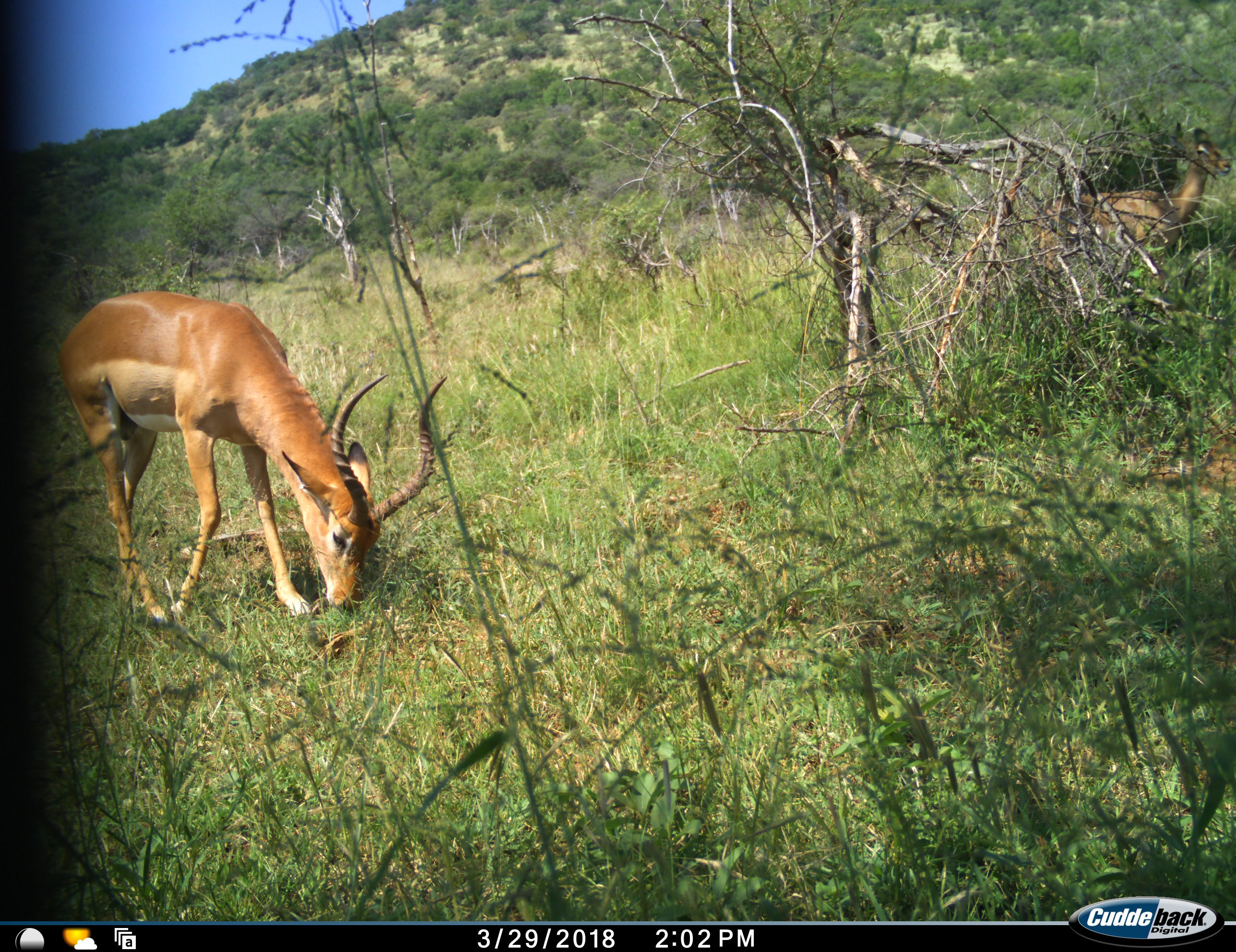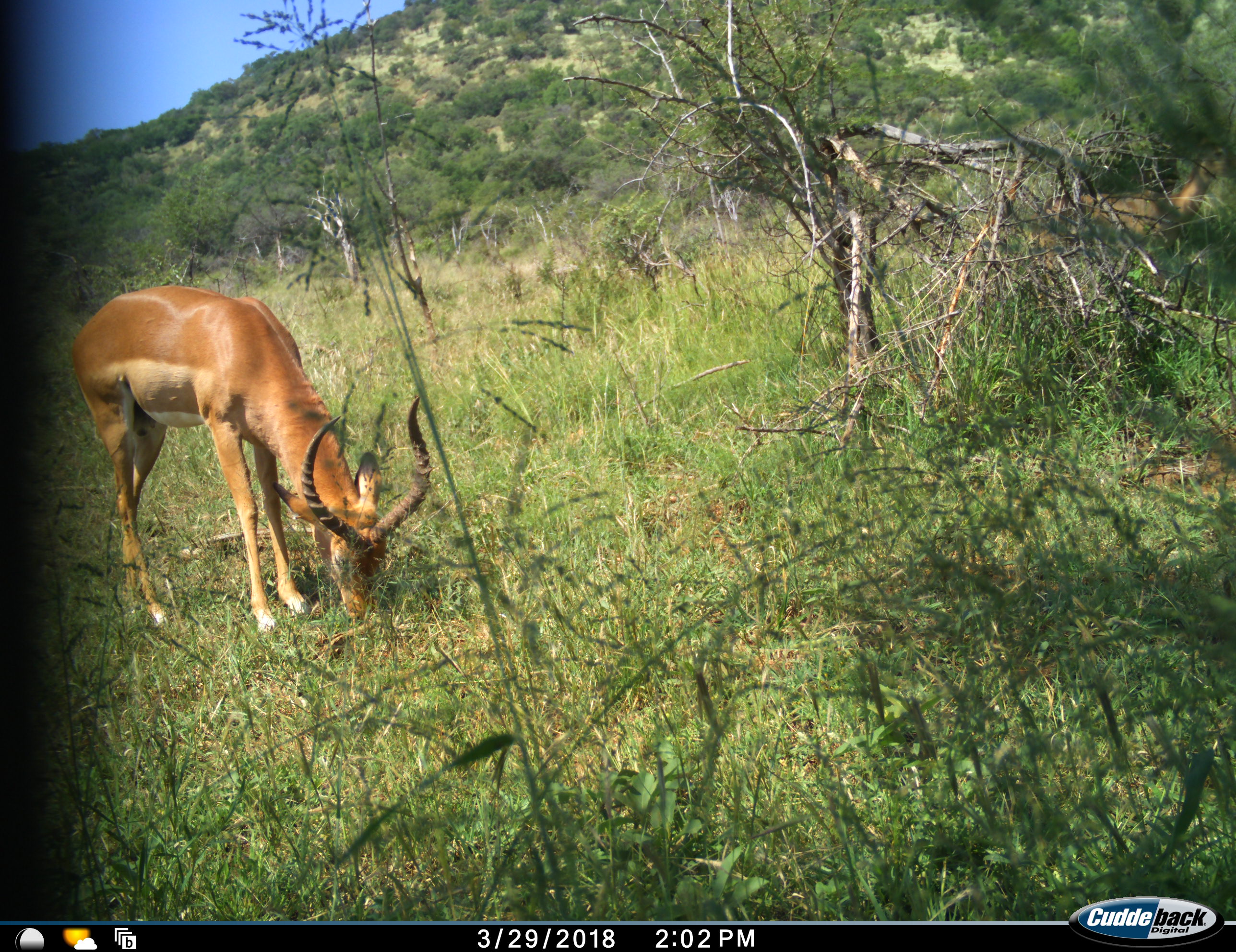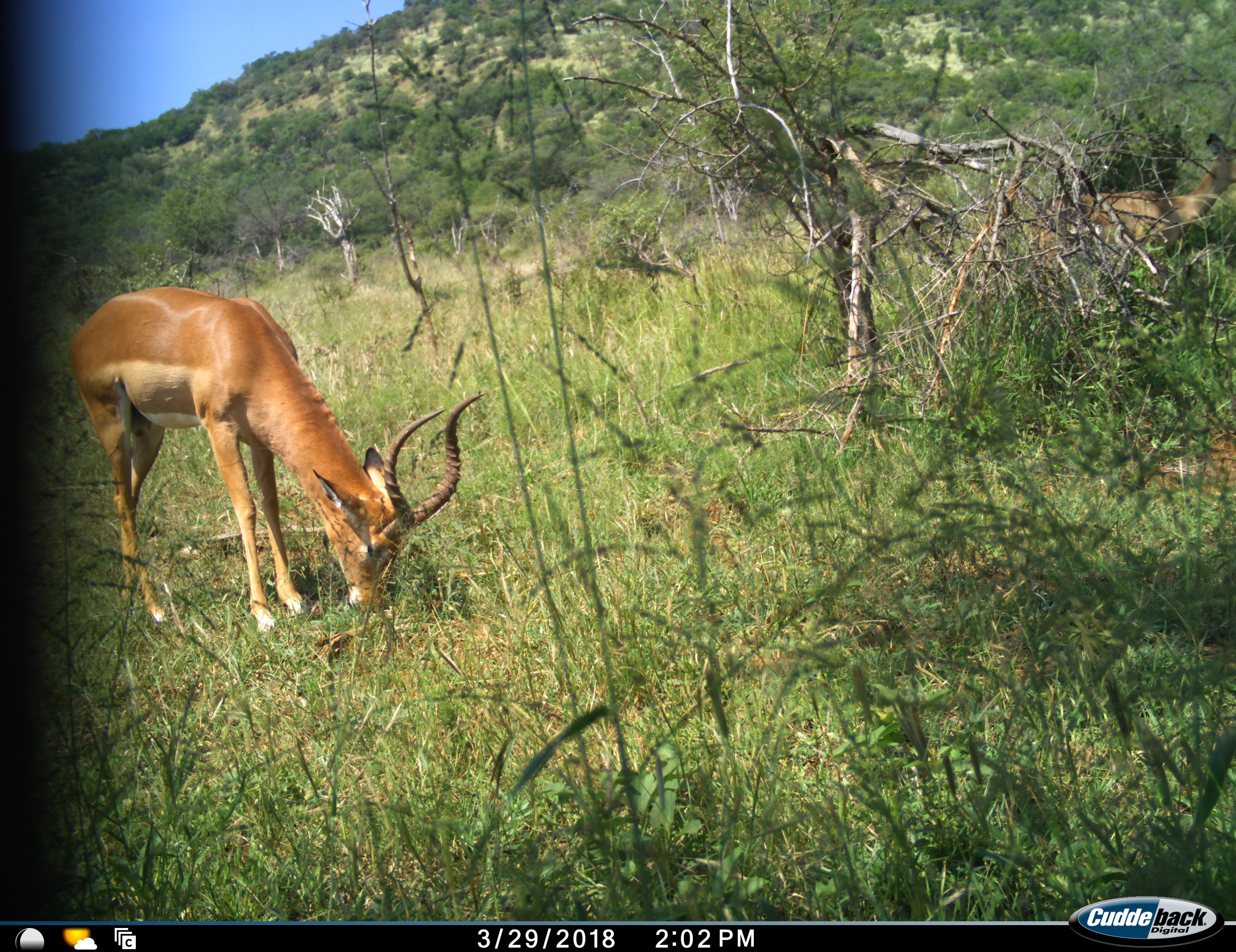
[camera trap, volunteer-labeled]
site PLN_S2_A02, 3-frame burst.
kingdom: Animalia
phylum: Chordata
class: Mammalia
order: Artiodactyla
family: Bovidae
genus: Aepyceros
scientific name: Aepyceros melampus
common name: impala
Impala (Aepyceros melampus), count 1. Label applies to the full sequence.